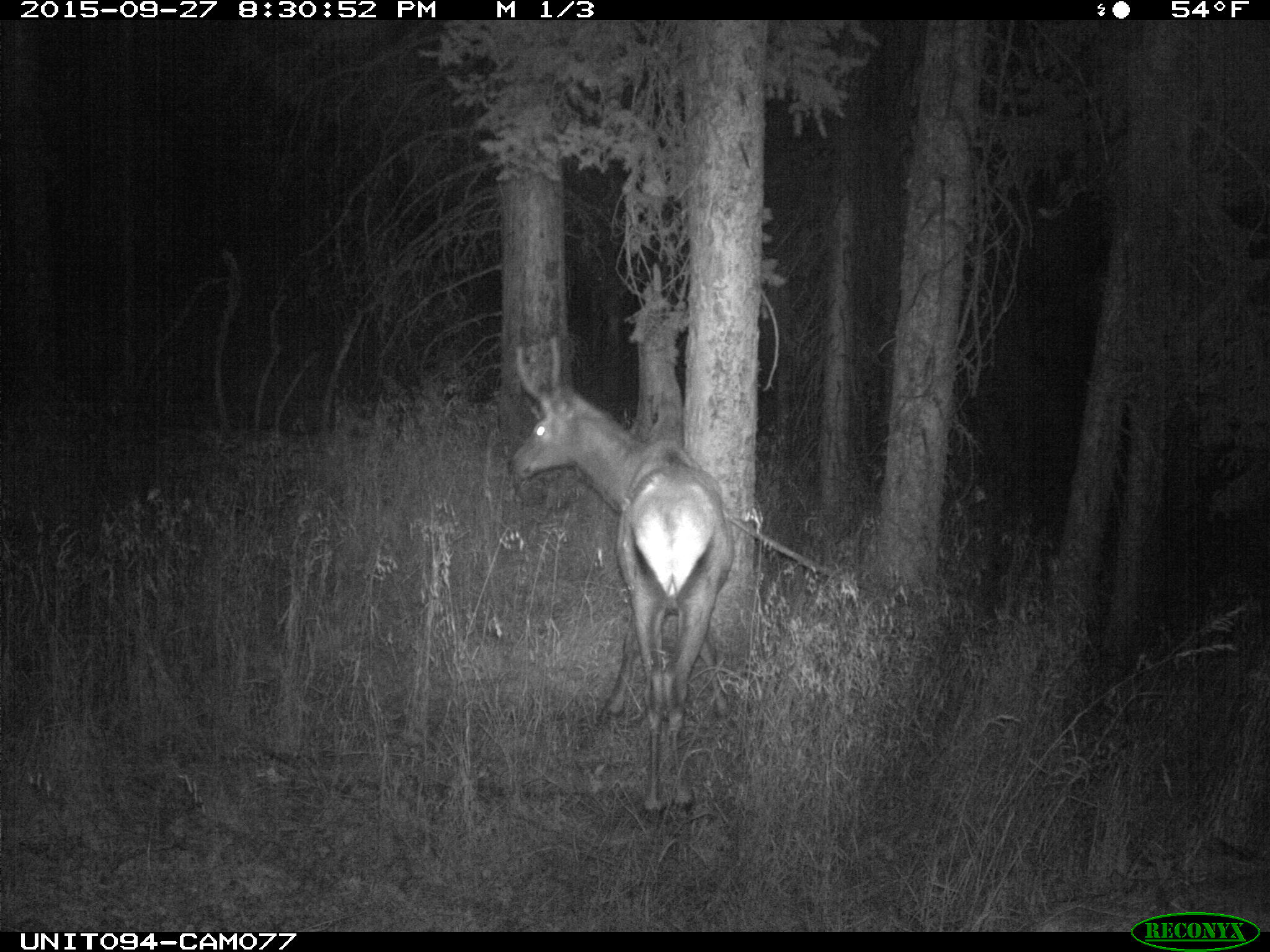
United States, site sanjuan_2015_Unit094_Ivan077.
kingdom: Animalia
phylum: Chordata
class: Mammalia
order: Artiodactyla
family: Cervidae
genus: Cervus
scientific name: Cervus elaphus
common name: red deer